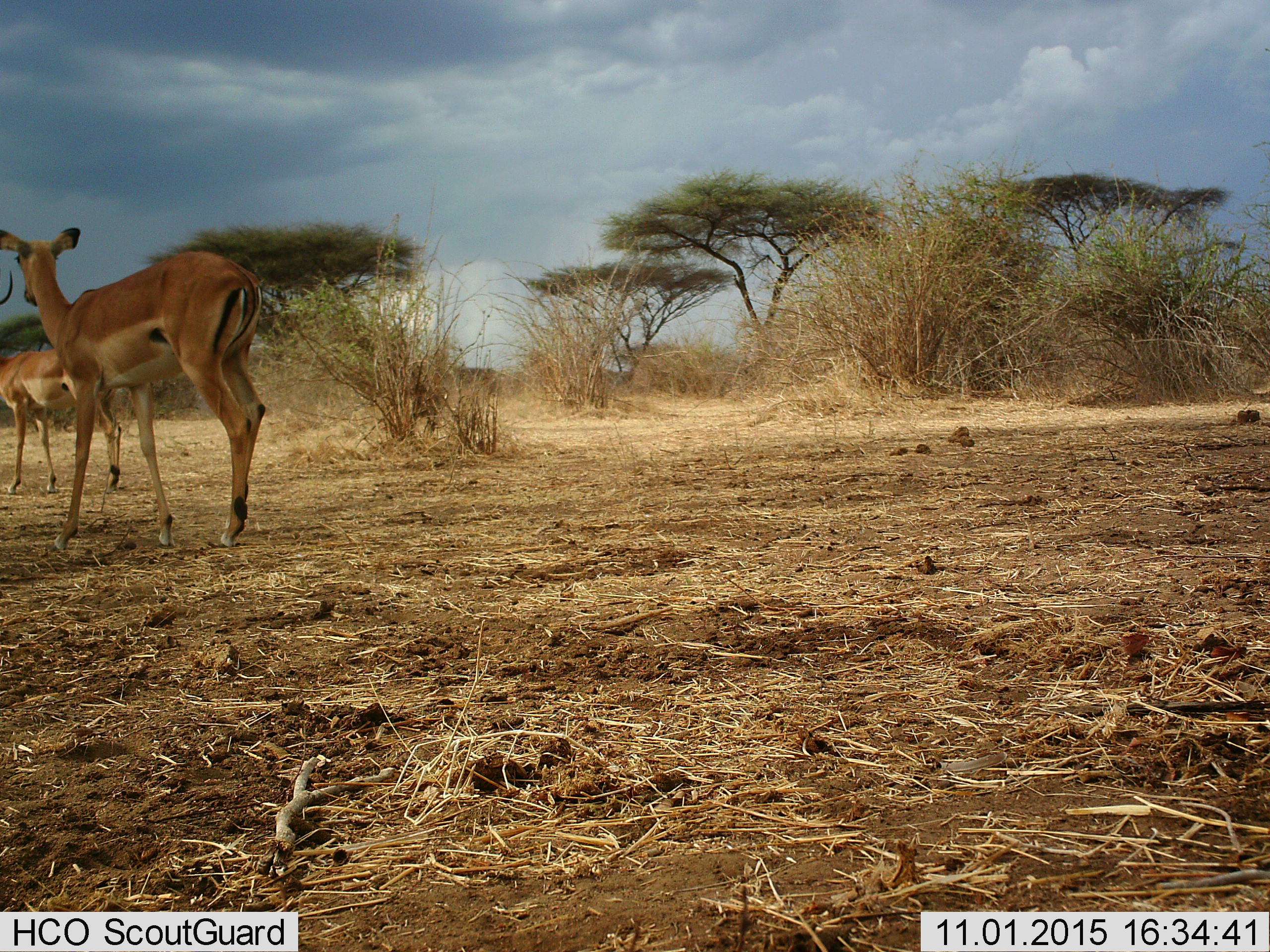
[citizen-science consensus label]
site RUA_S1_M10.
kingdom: Animalia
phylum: Chordata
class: Mammalia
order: Artiodactyla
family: Bovidae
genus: Aepyceros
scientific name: Aepyceros melampus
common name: impala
Impala (Aepyceros melampus), count 2. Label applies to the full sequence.